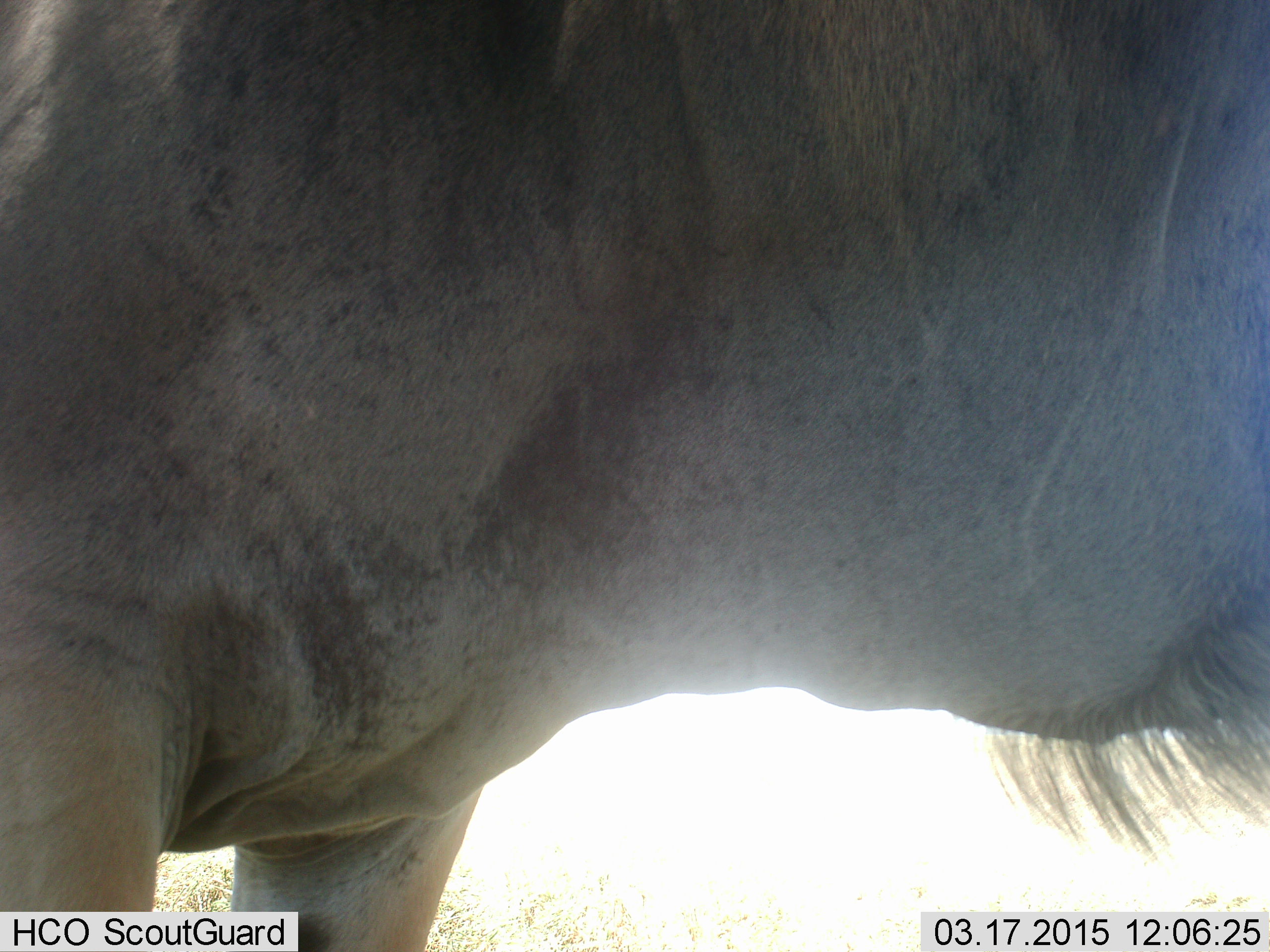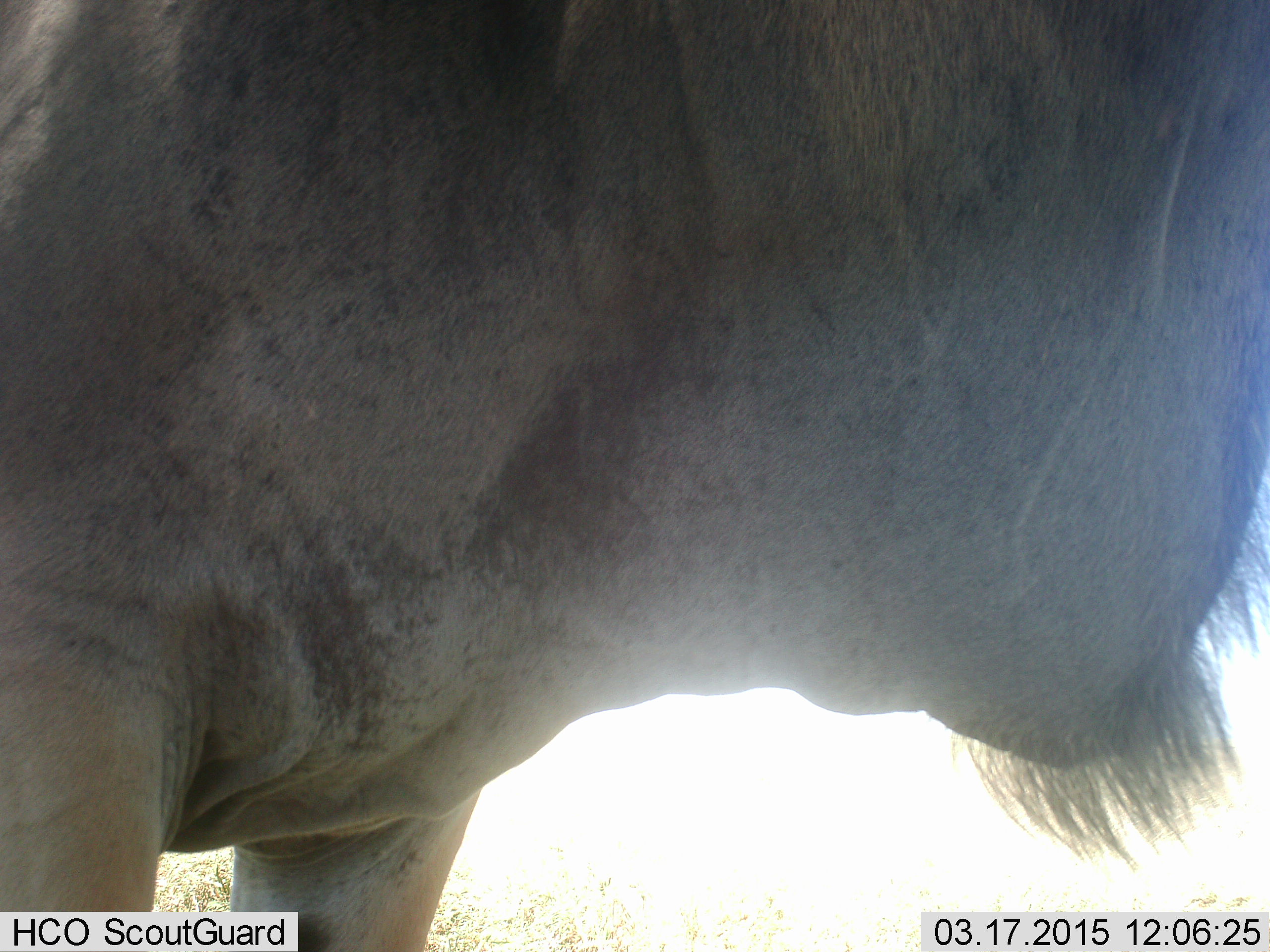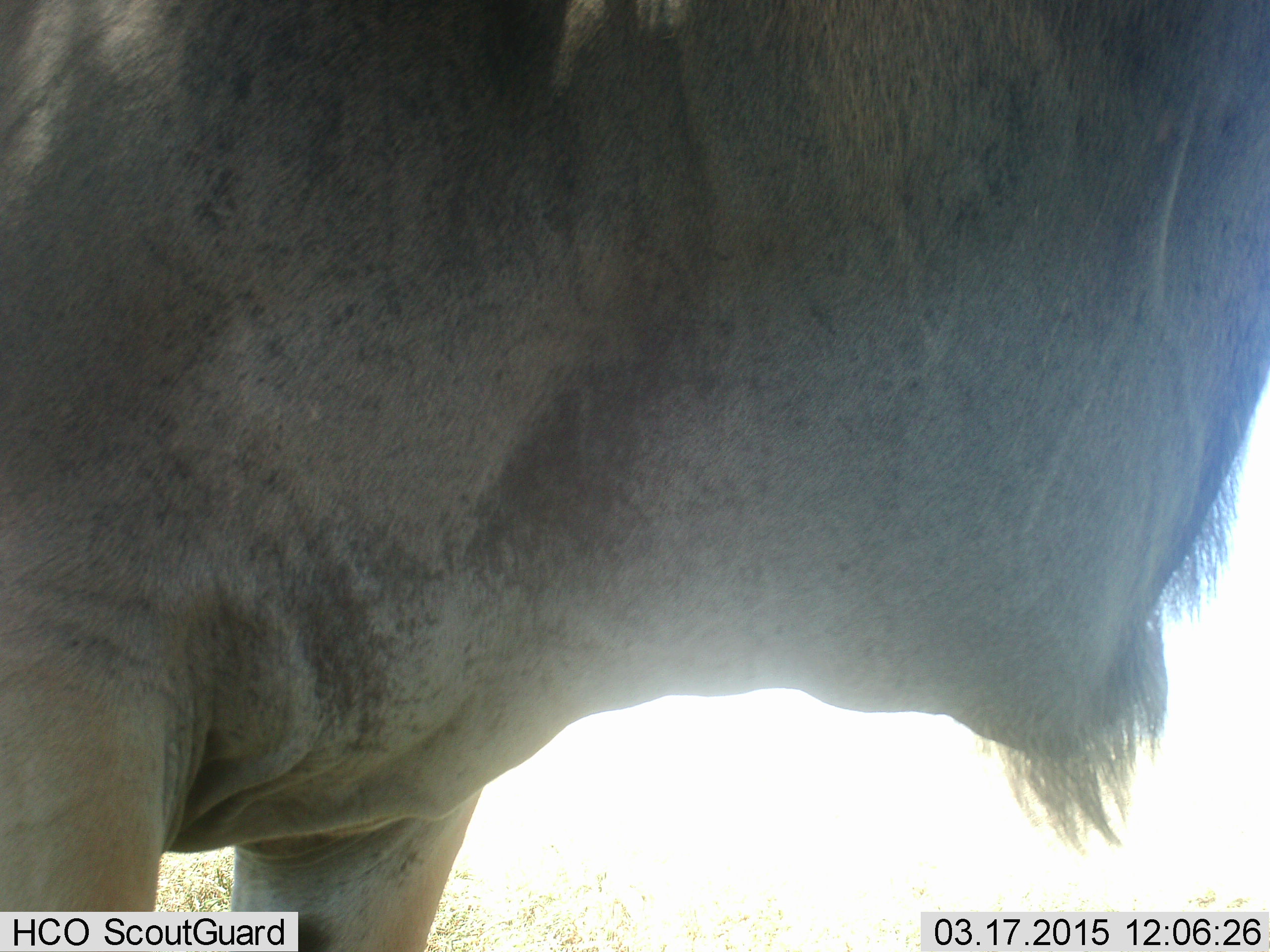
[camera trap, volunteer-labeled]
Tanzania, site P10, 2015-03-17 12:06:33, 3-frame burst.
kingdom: Animalia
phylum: Chordata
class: Mammalia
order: Artiodactyla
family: Bovidae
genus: Connochaetes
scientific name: Connochaetes taurinus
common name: blue wildebeest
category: wildebeest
Wildebeest (blue wildebeest) (Connochaetes taurinus), count 1. Behavior (volunteer vote fractions): standing 90%, resting 0%, moving 10%, interacting 0%. Young present (vote fraction): 0%. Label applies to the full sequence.